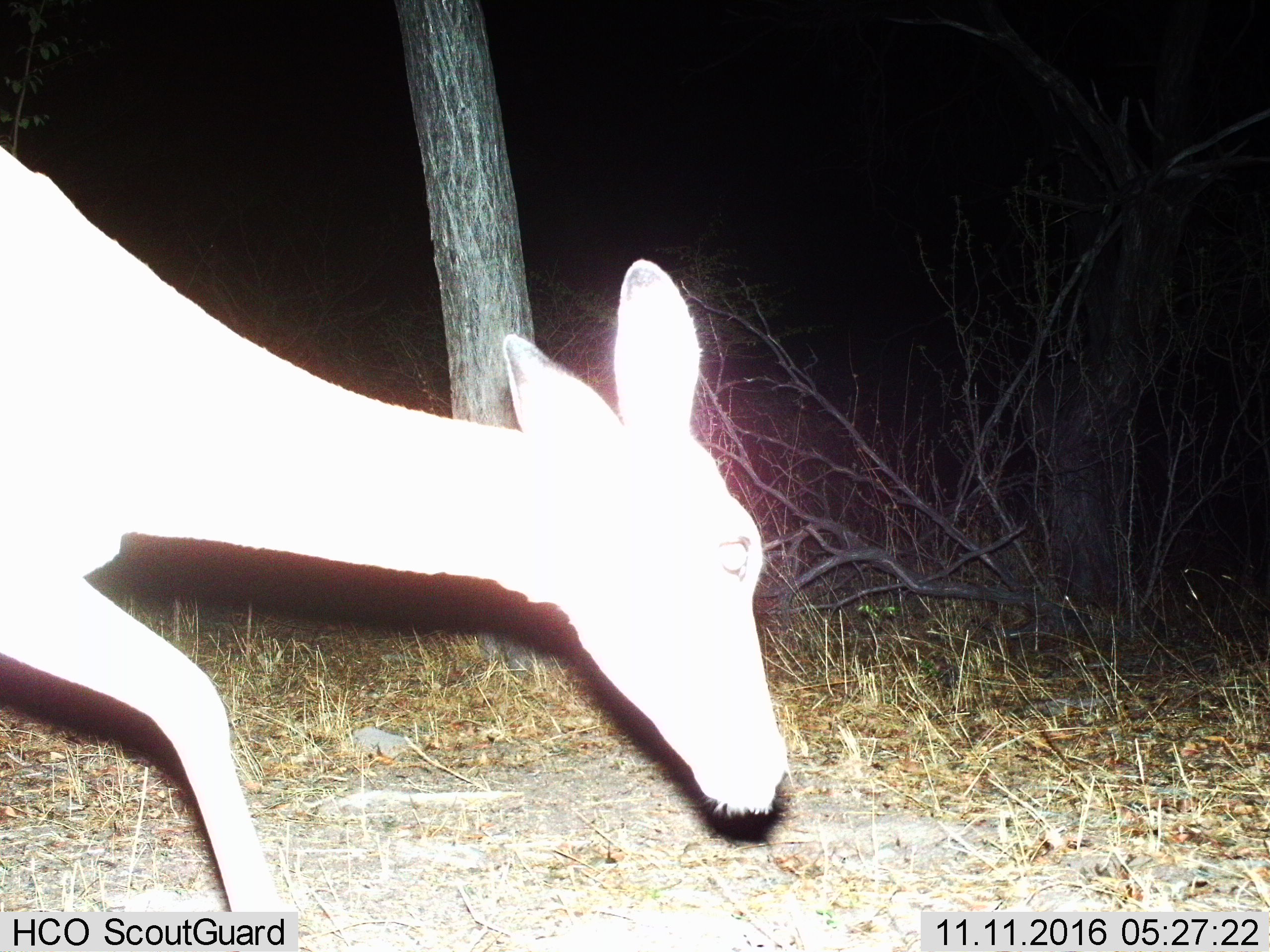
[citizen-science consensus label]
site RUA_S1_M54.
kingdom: Animalia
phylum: Chordata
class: Mammalia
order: Artiodactyla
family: Bovidae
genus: Aepyceros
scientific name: Aepyceros melampus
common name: impala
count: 1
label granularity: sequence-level